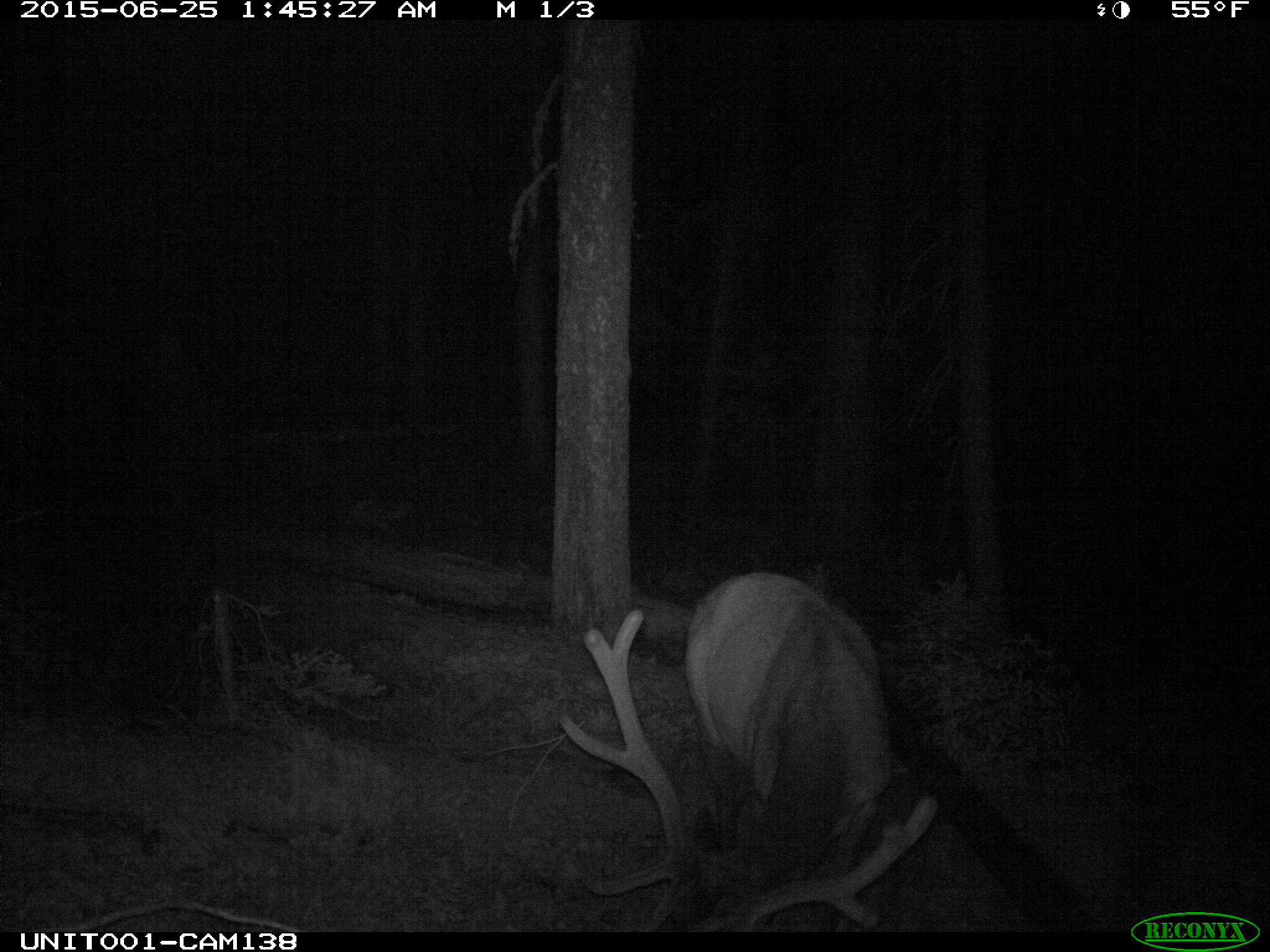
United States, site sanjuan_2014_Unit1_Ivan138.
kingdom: Animalia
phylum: Chordata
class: Mammalia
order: Artiodactyla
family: Cervidae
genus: Cervus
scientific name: Cervus elaphus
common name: red deer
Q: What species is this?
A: Cervus elaphus (red deer).